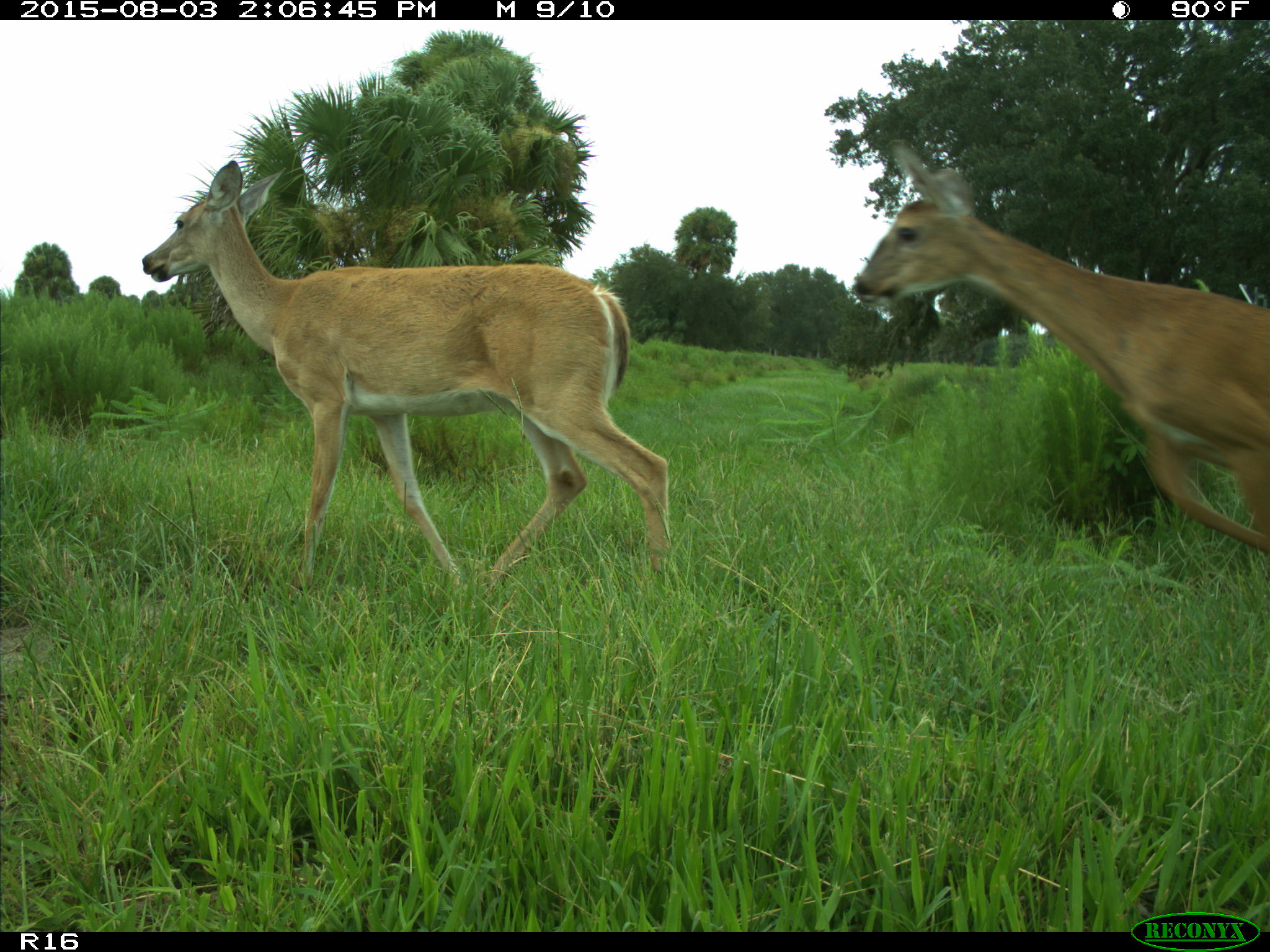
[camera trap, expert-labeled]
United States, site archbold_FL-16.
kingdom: Animalia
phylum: Chordata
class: Mammalia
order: Artiodactyla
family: Cervidae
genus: Odocoileus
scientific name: Odocoileus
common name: deer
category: unidentified deer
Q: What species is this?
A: Unidentified deer (deer) (Odocoileus).